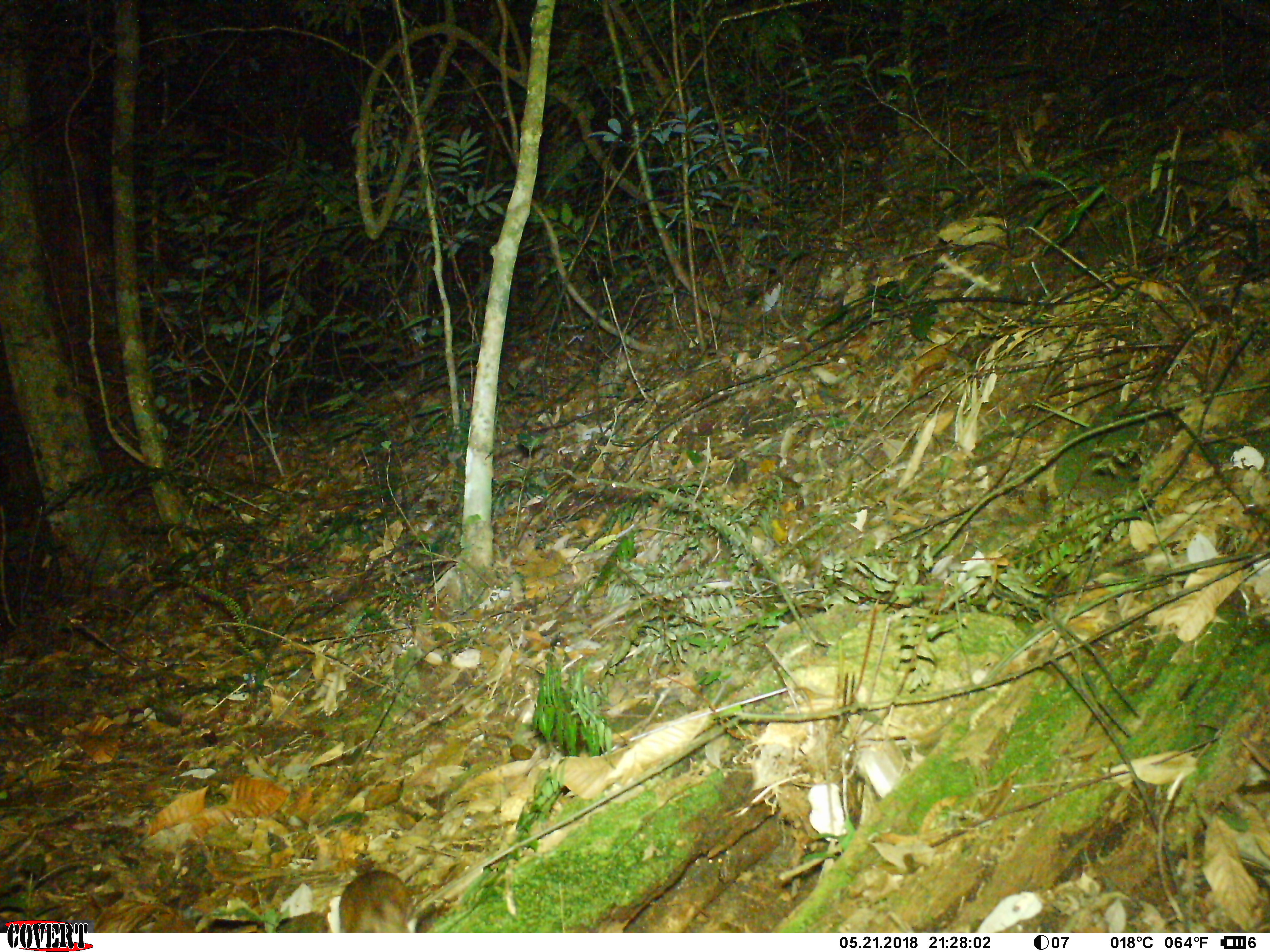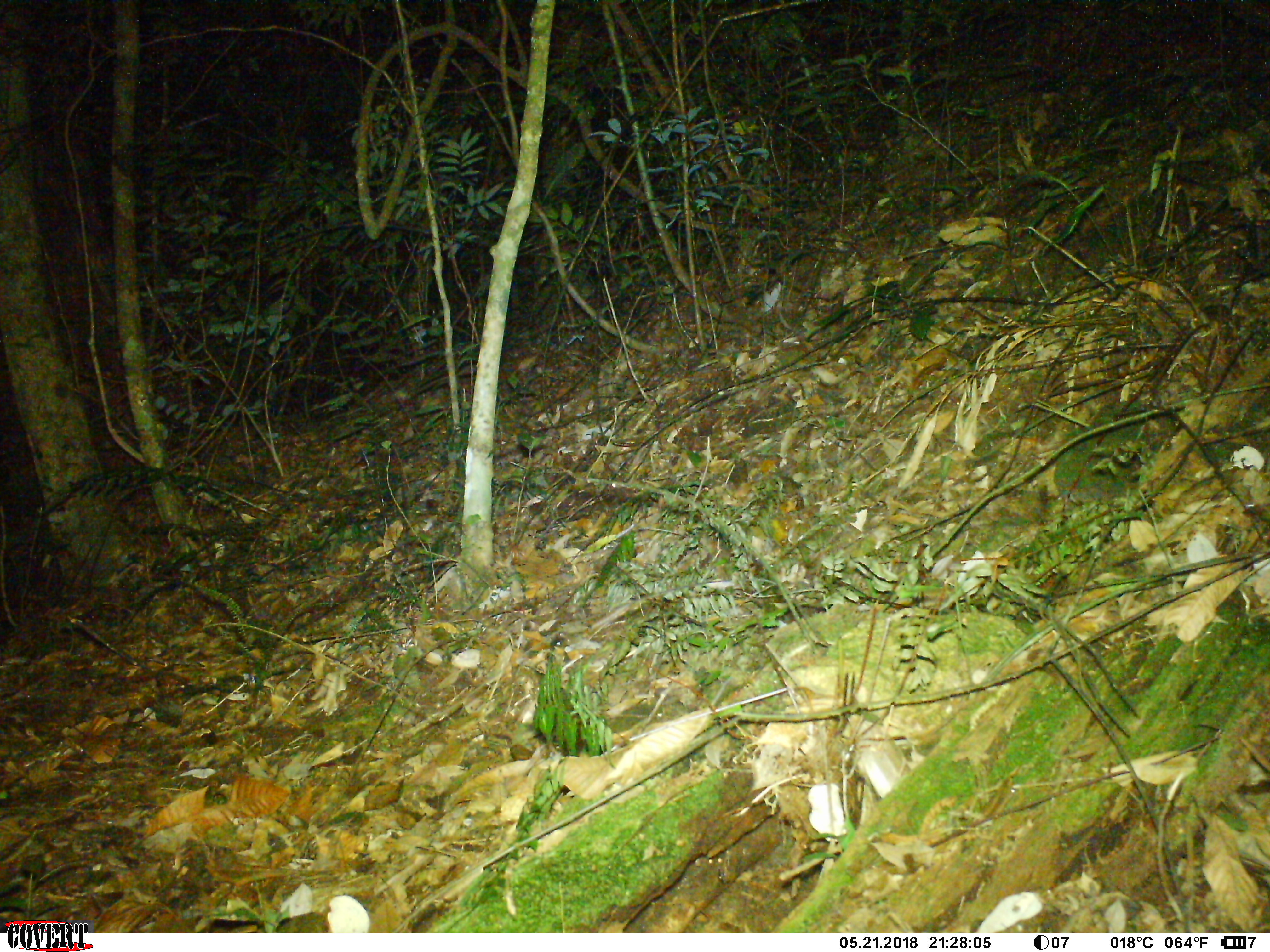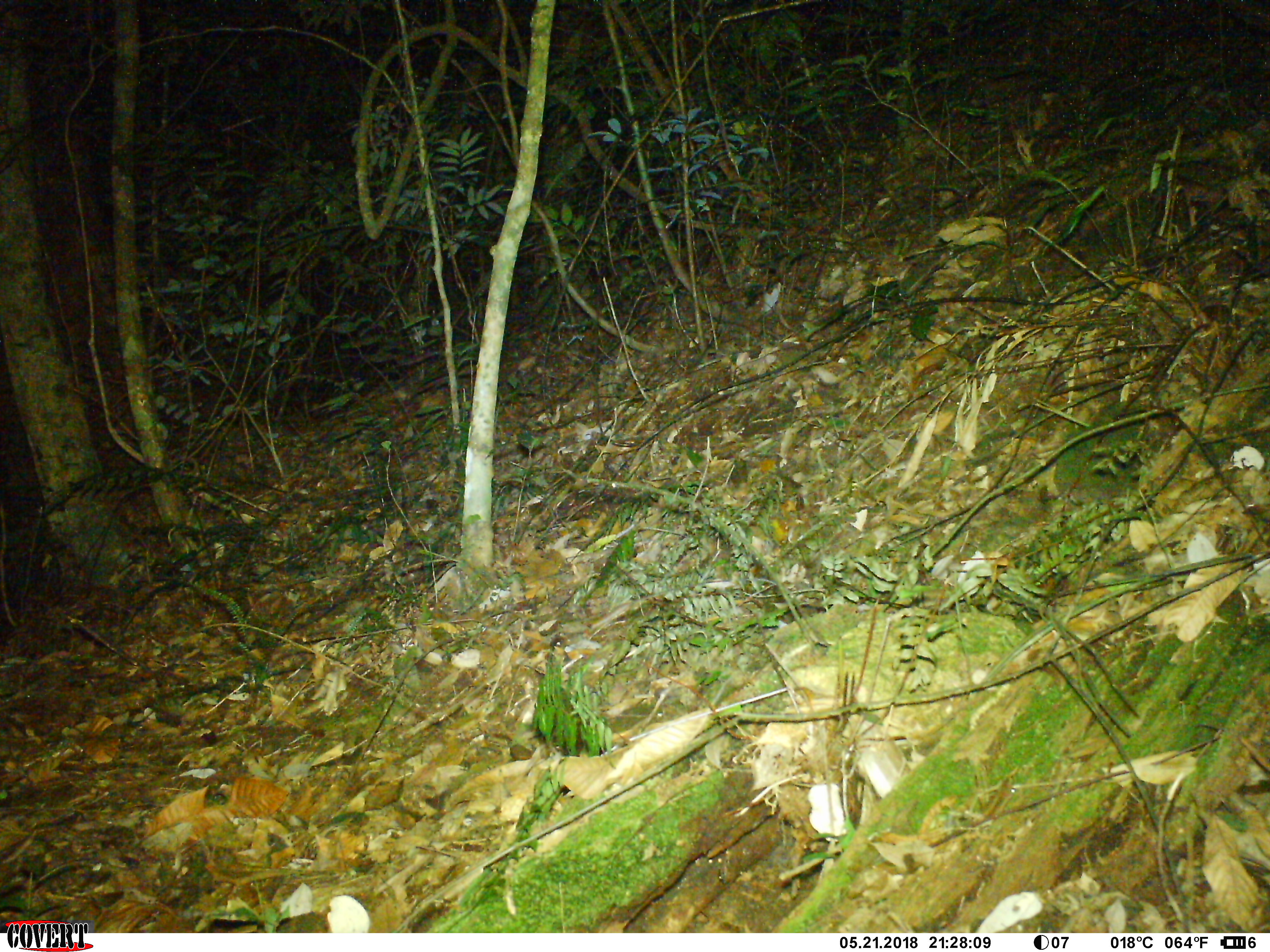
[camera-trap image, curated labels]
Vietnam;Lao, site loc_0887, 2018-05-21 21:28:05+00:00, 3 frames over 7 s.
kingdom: Animalia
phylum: Chordata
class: Mammalia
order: Rodentia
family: Muridae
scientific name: Muridae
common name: old-world mice and rats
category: unidentified murid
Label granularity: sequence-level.